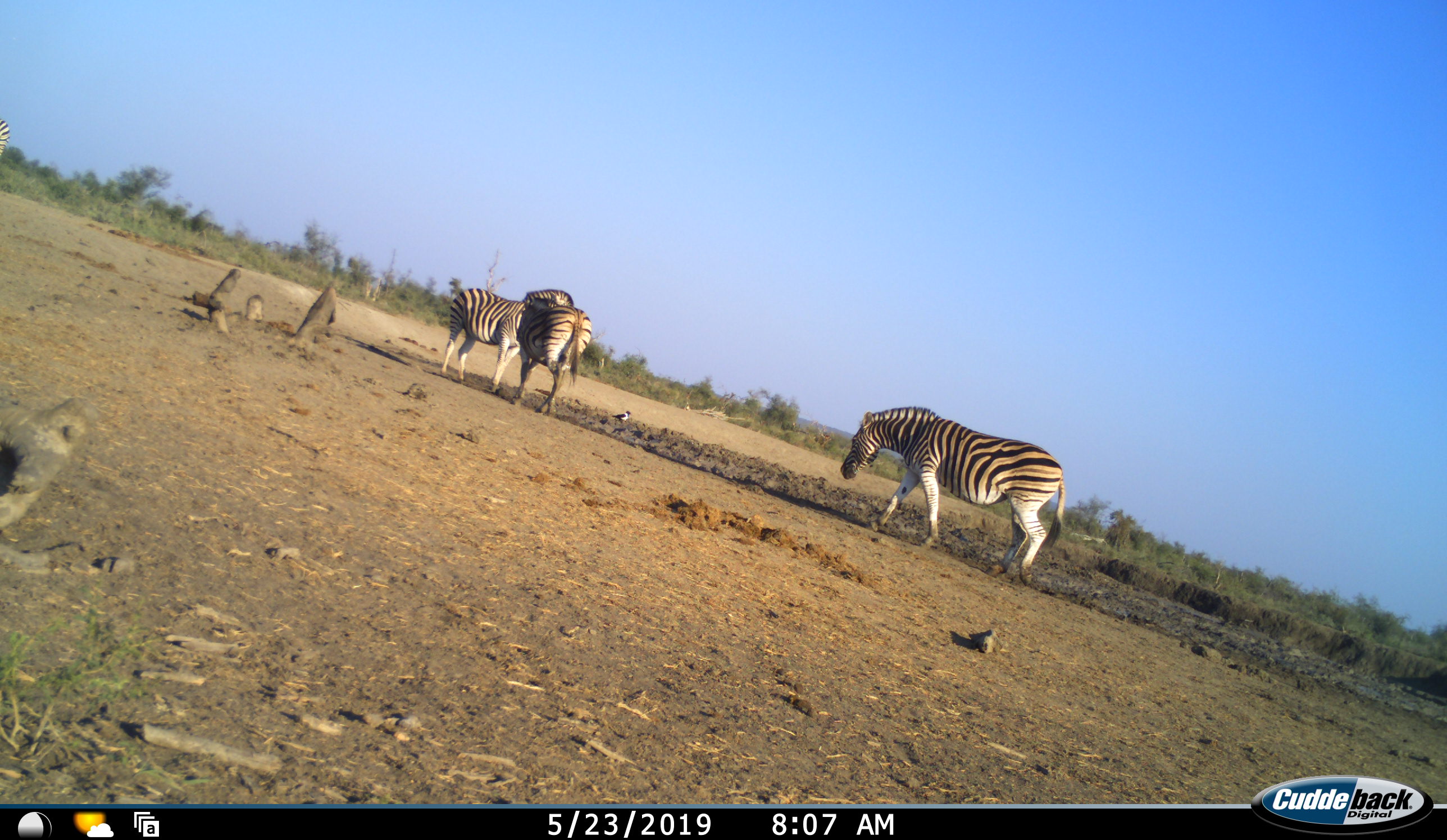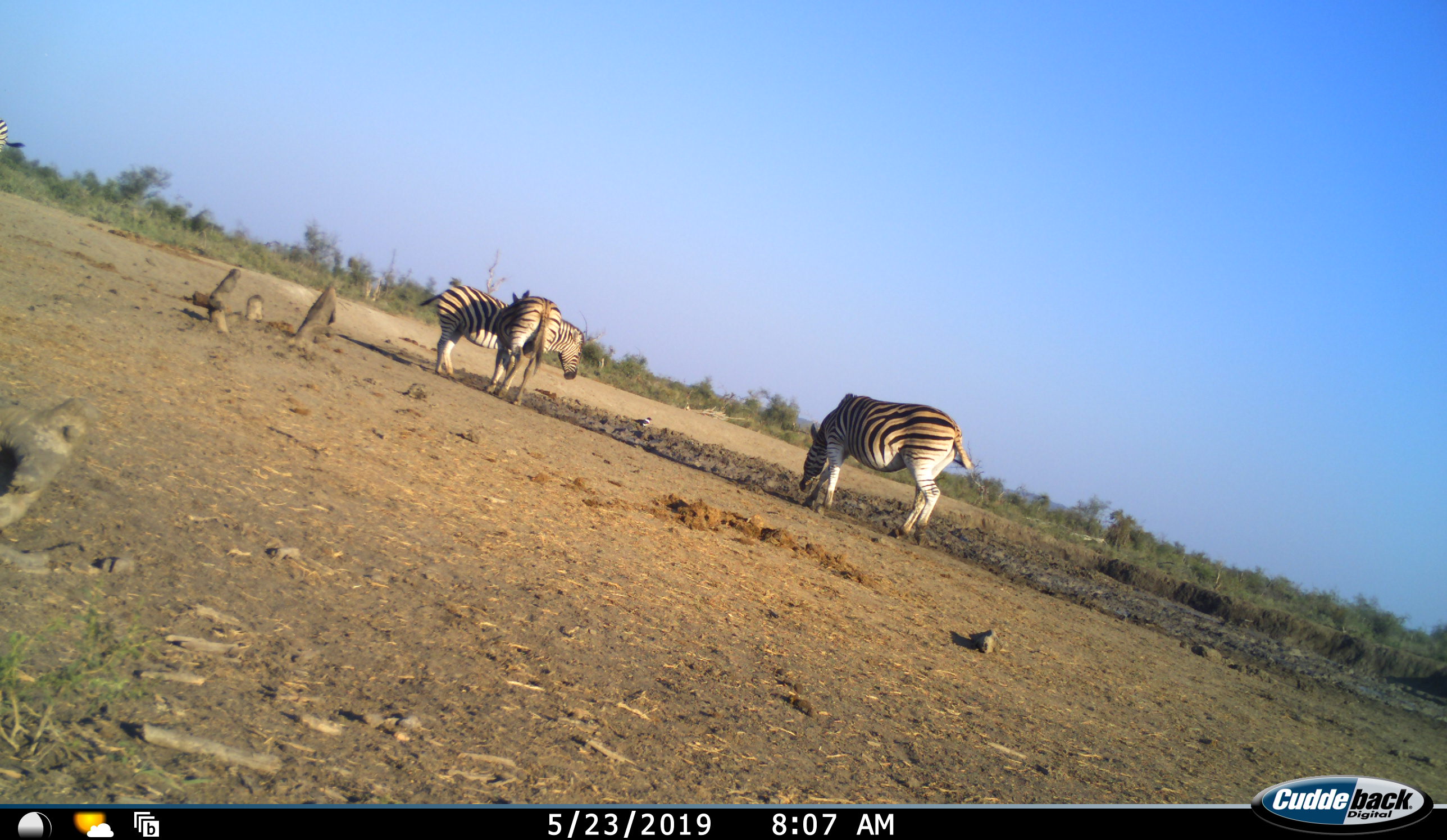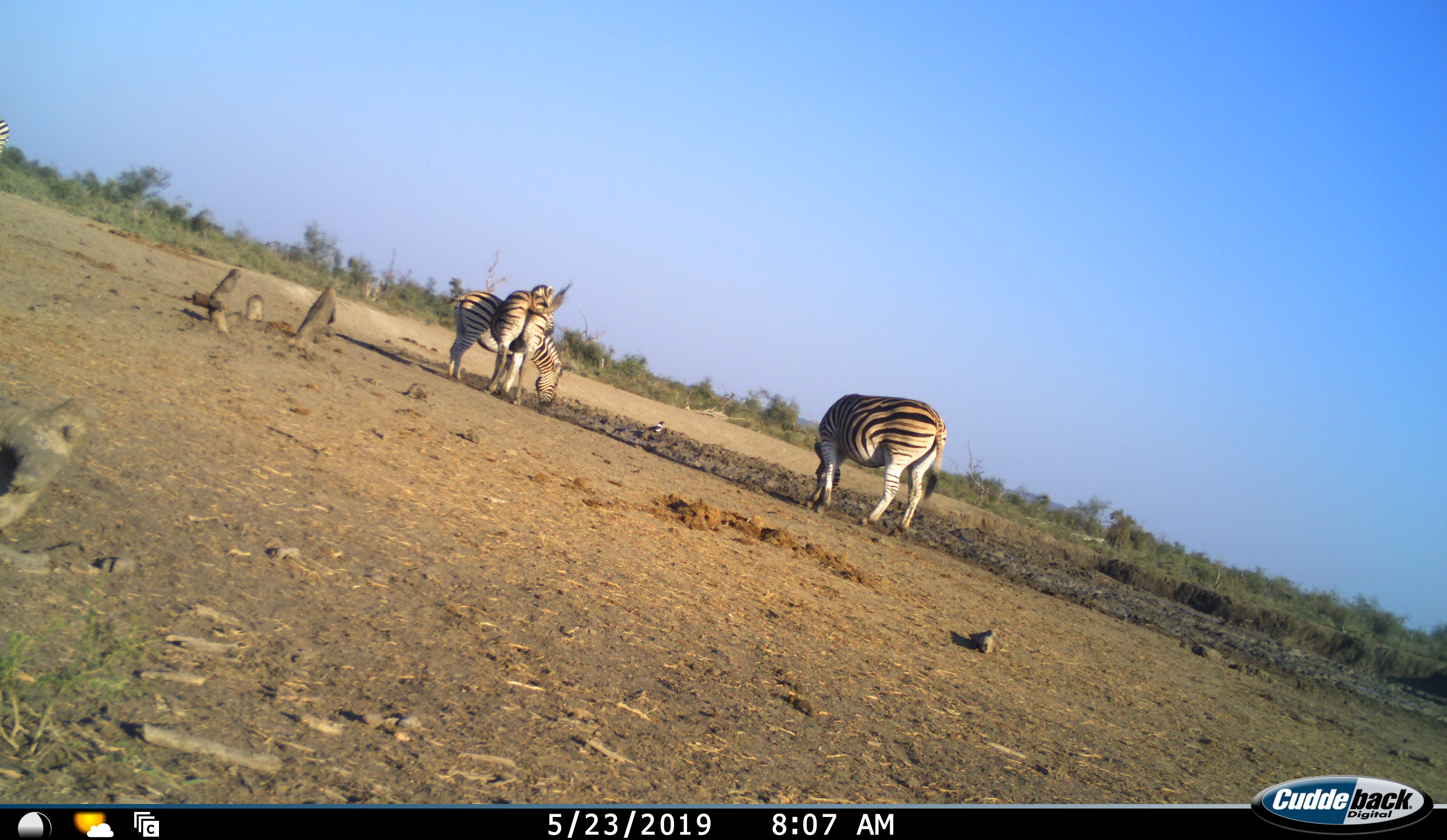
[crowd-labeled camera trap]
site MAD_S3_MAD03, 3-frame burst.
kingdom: Animalia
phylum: Chordata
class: Mammalia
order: Perissodactyla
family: Equidae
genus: Equus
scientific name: Equus quagga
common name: plains zebra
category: zebraplains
Zebraplains (plains zebra) (Equus quagga), count 3. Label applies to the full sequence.